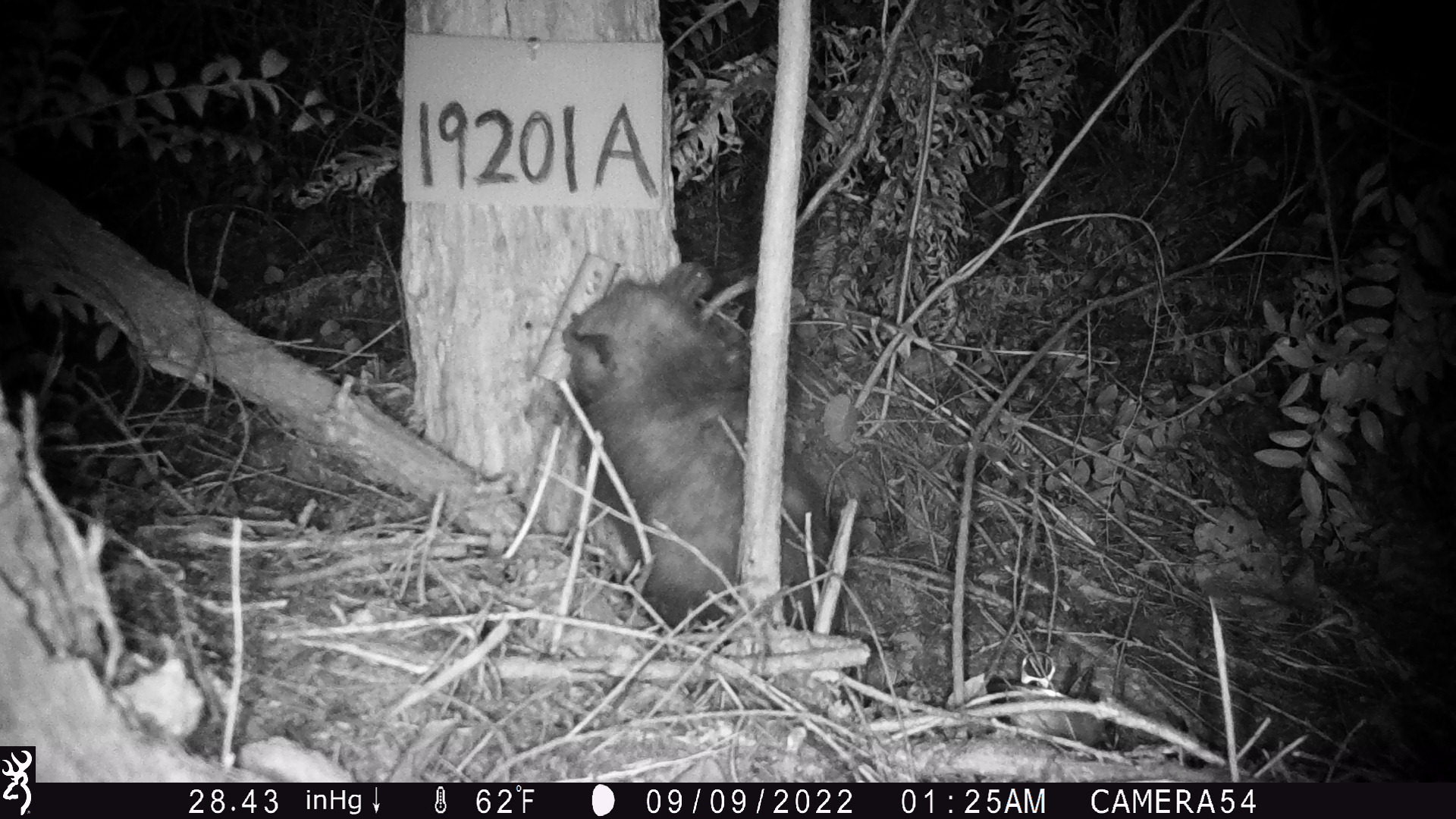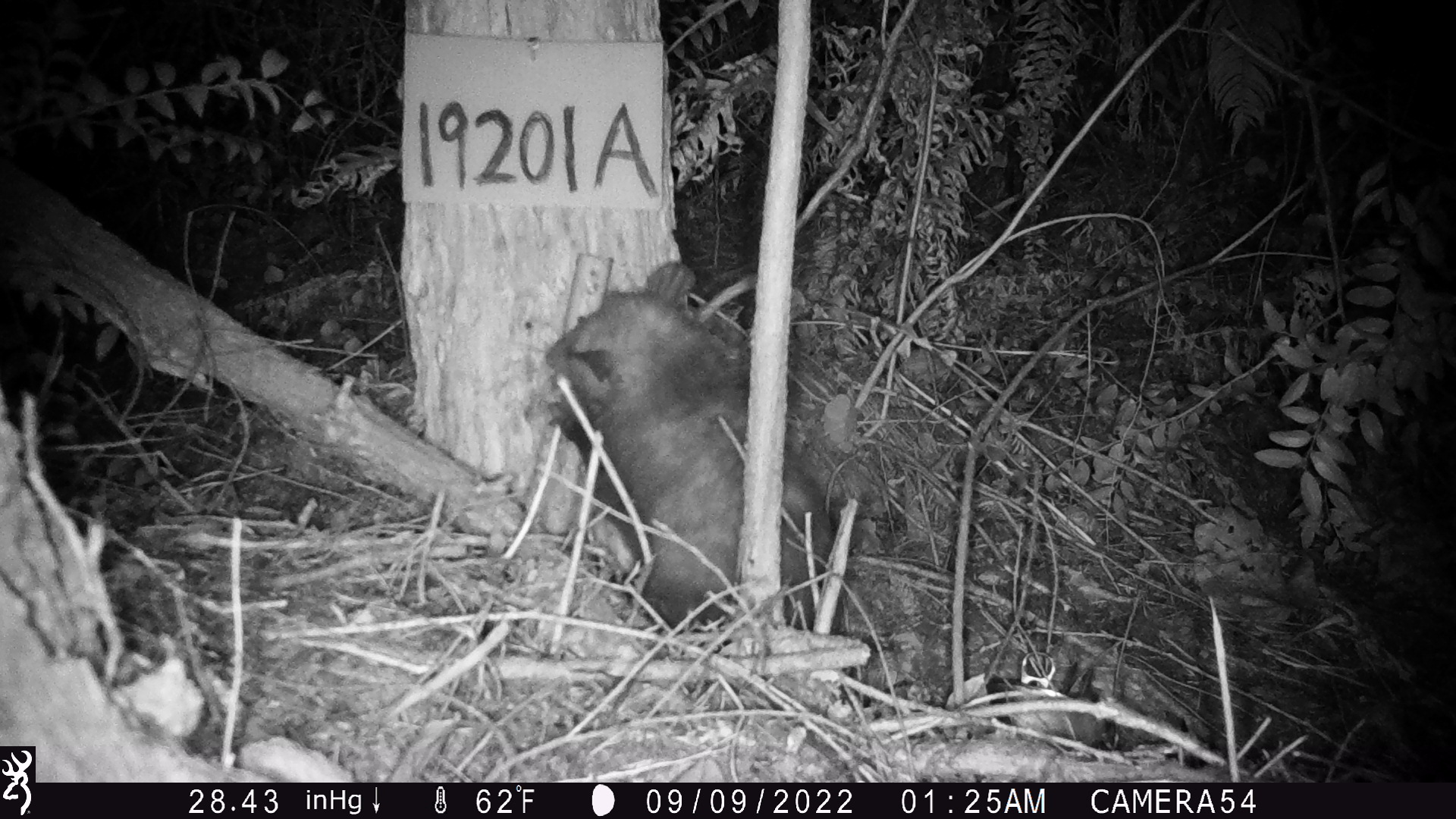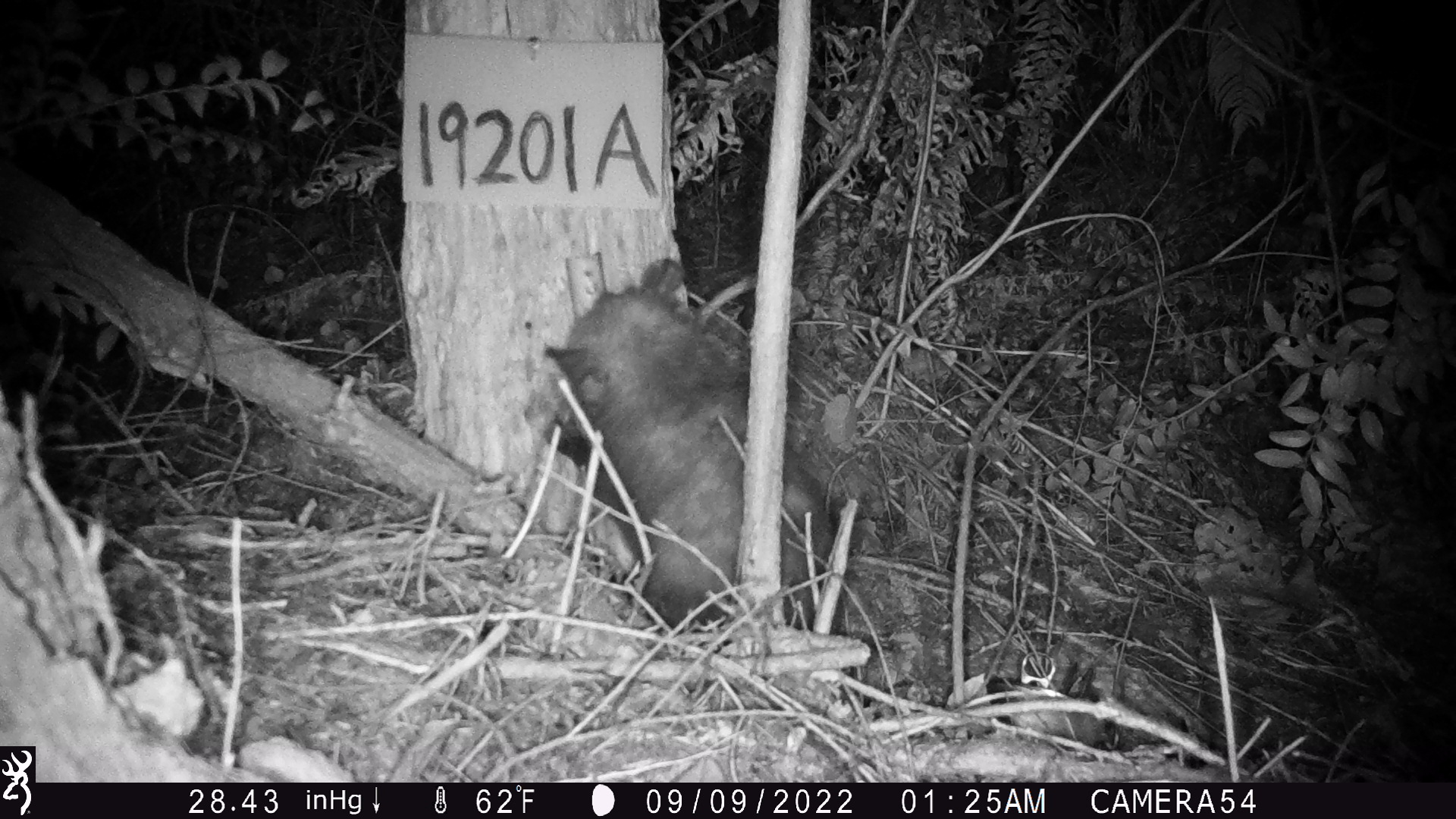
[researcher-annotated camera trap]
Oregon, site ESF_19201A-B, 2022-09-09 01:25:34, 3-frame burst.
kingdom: Animalia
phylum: Chordata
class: Mammalia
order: Didelphimorphia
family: Didelphidae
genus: Didelphis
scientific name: Didelphis virginiana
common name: virginia opossum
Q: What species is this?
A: Virginia opossum (Didelphis virginiana).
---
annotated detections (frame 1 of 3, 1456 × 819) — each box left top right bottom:
virginia opossum: 475 251 841 658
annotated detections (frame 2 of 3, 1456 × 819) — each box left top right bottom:
virginia opossum: 505 236 863 661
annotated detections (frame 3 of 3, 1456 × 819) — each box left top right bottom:
virginia opossum: 498 254 861 636